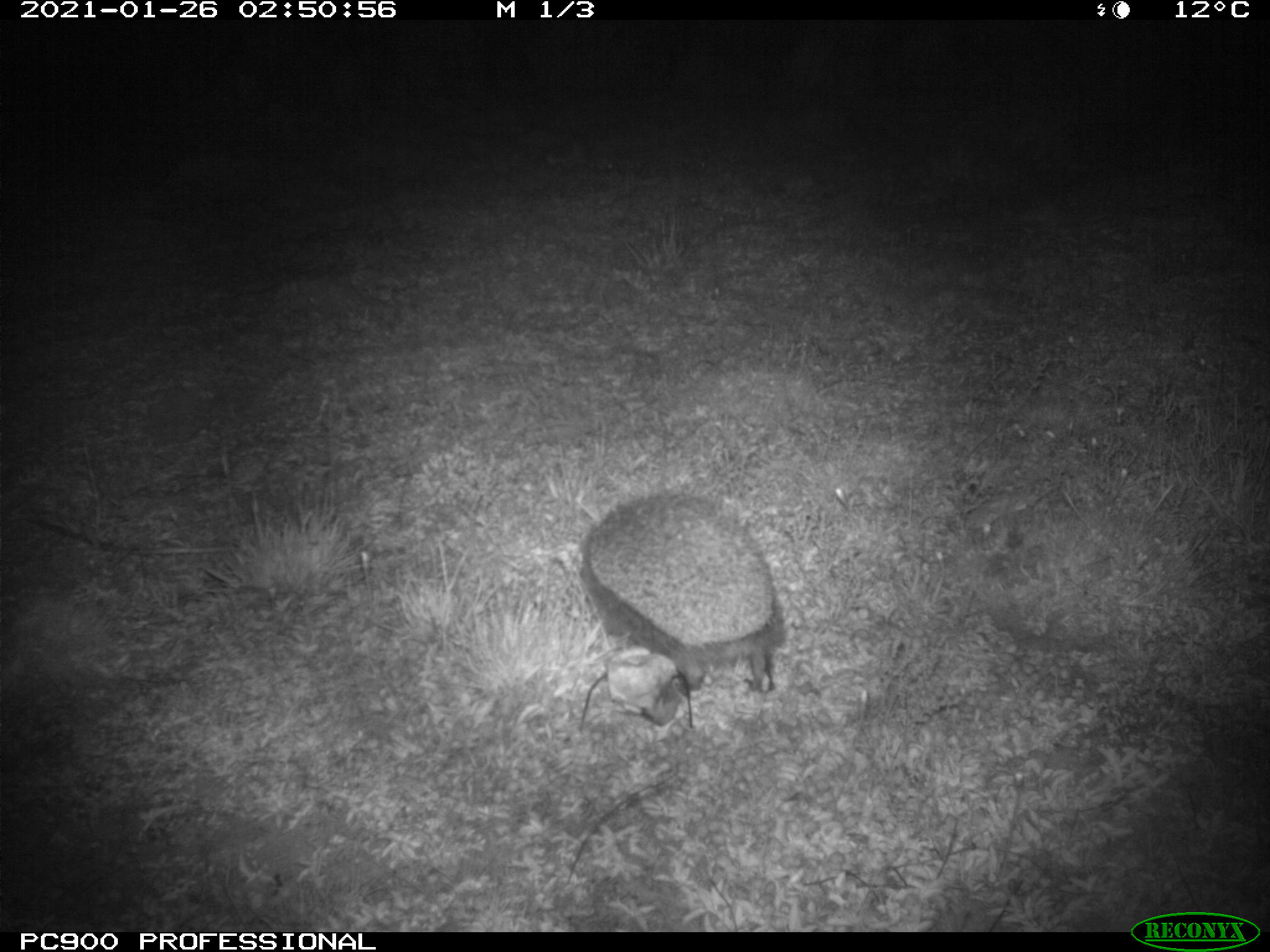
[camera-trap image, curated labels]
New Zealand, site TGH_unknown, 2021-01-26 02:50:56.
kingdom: Animalia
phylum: Chordata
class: Mammalia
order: Eulipotyphla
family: Erinaceidae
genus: Erinaceus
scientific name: Erinaceus europaeus europaeus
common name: european hedgehog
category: hedgehog